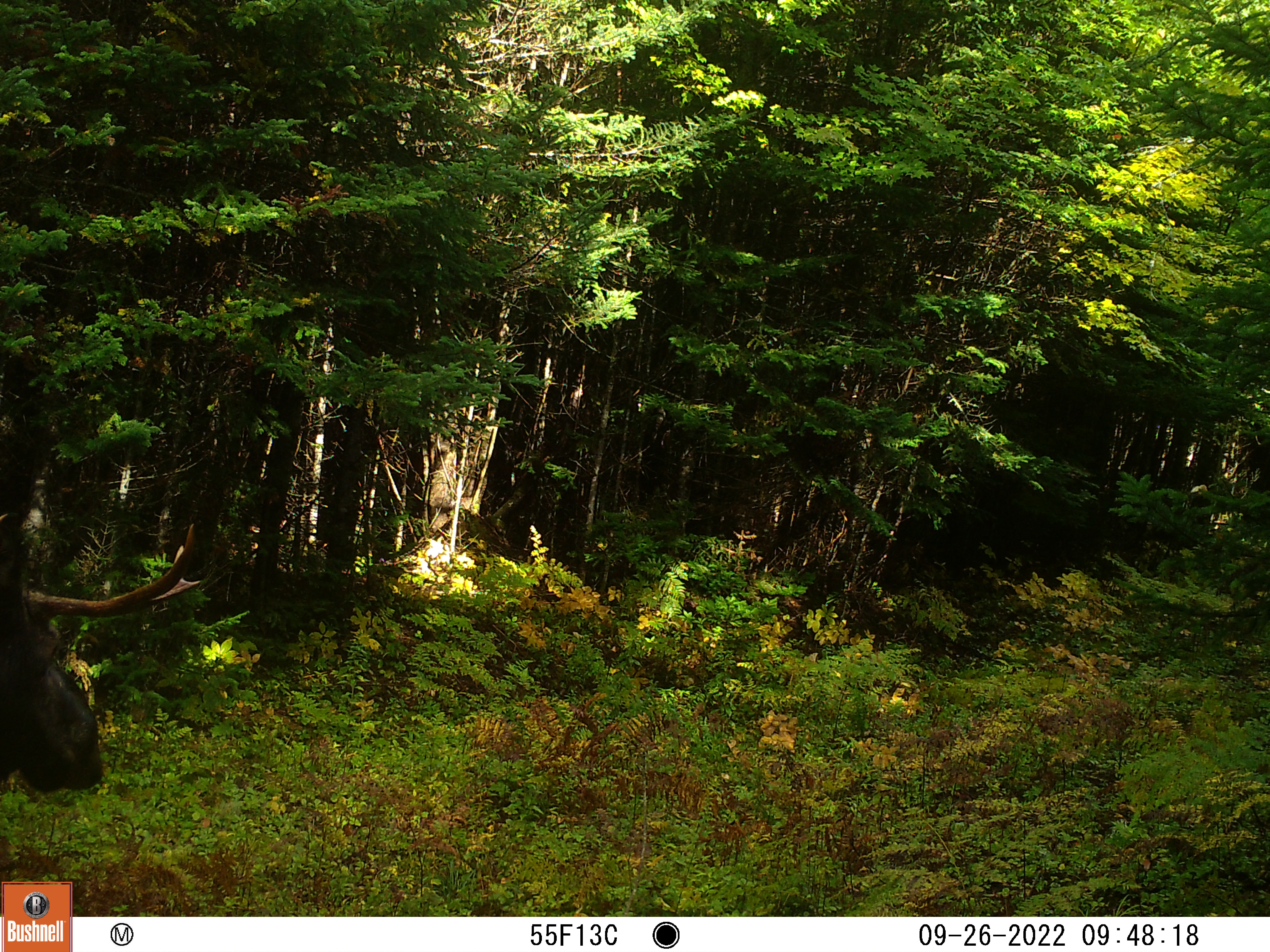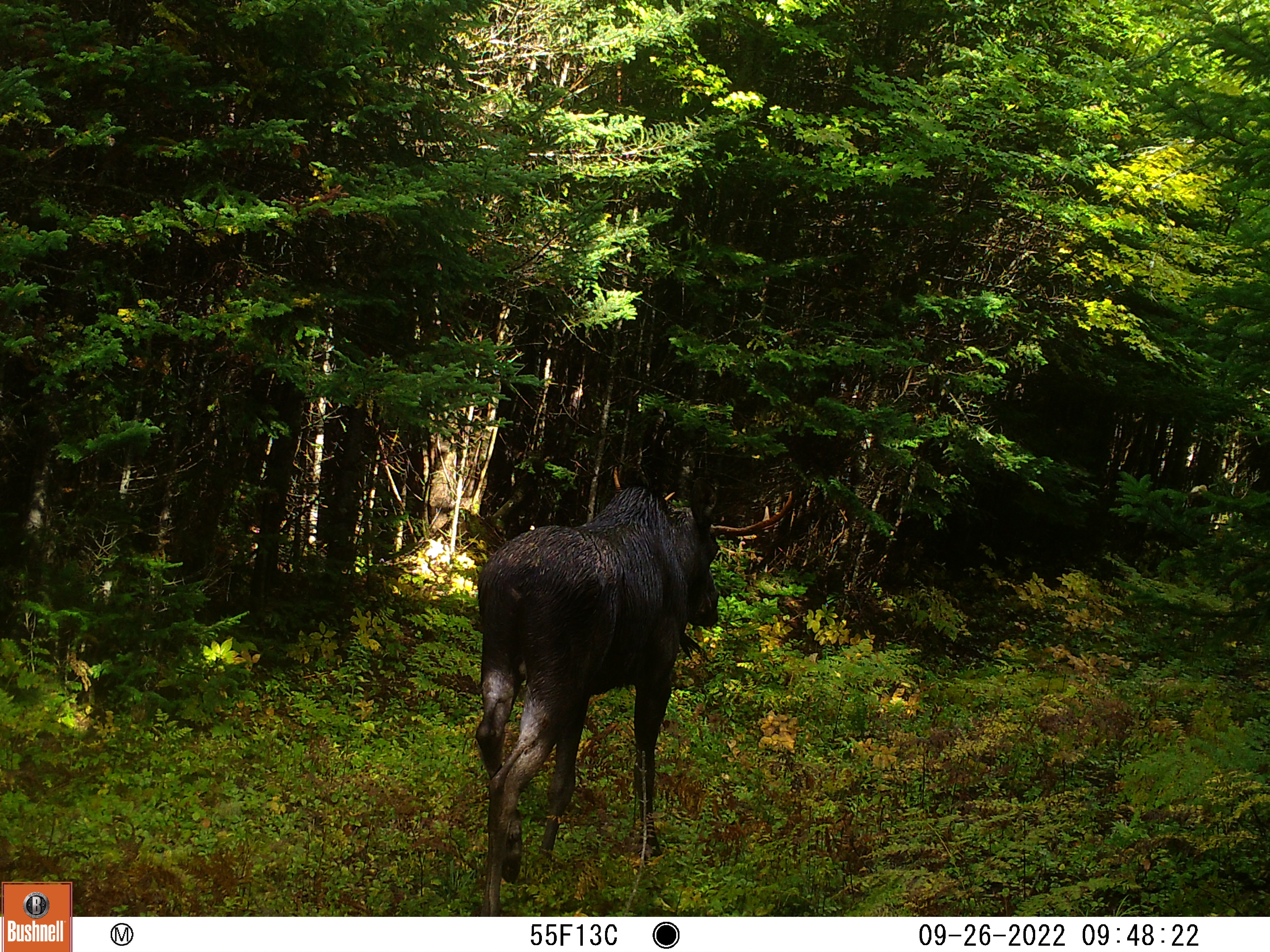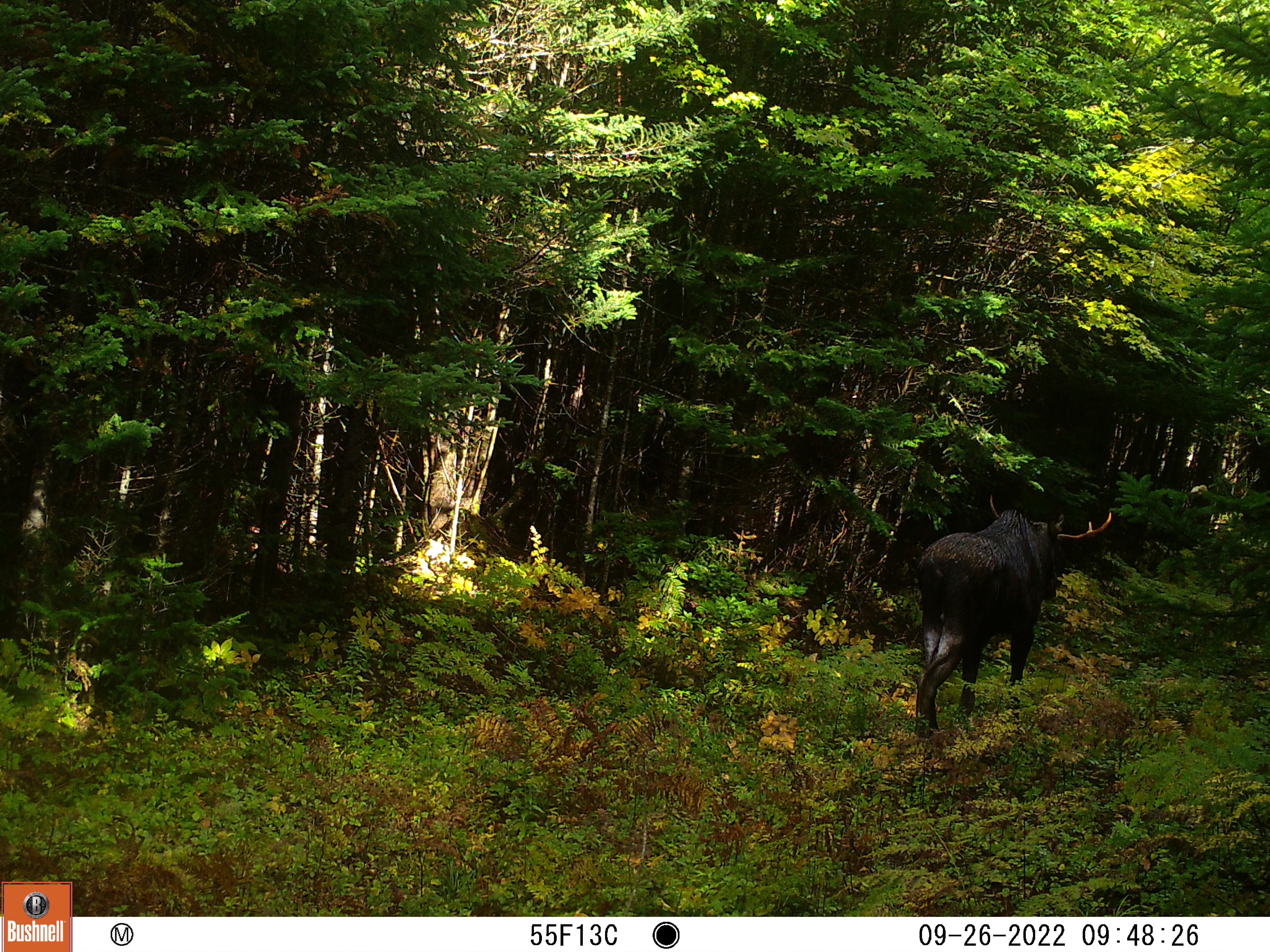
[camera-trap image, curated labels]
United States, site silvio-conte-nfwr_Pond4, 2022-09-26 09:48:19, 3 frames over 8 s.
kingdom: Animalia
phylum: Chordata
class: Mammalia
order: Artiodactyla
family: Cervidae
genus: Alces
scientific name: Alces alces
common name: moose